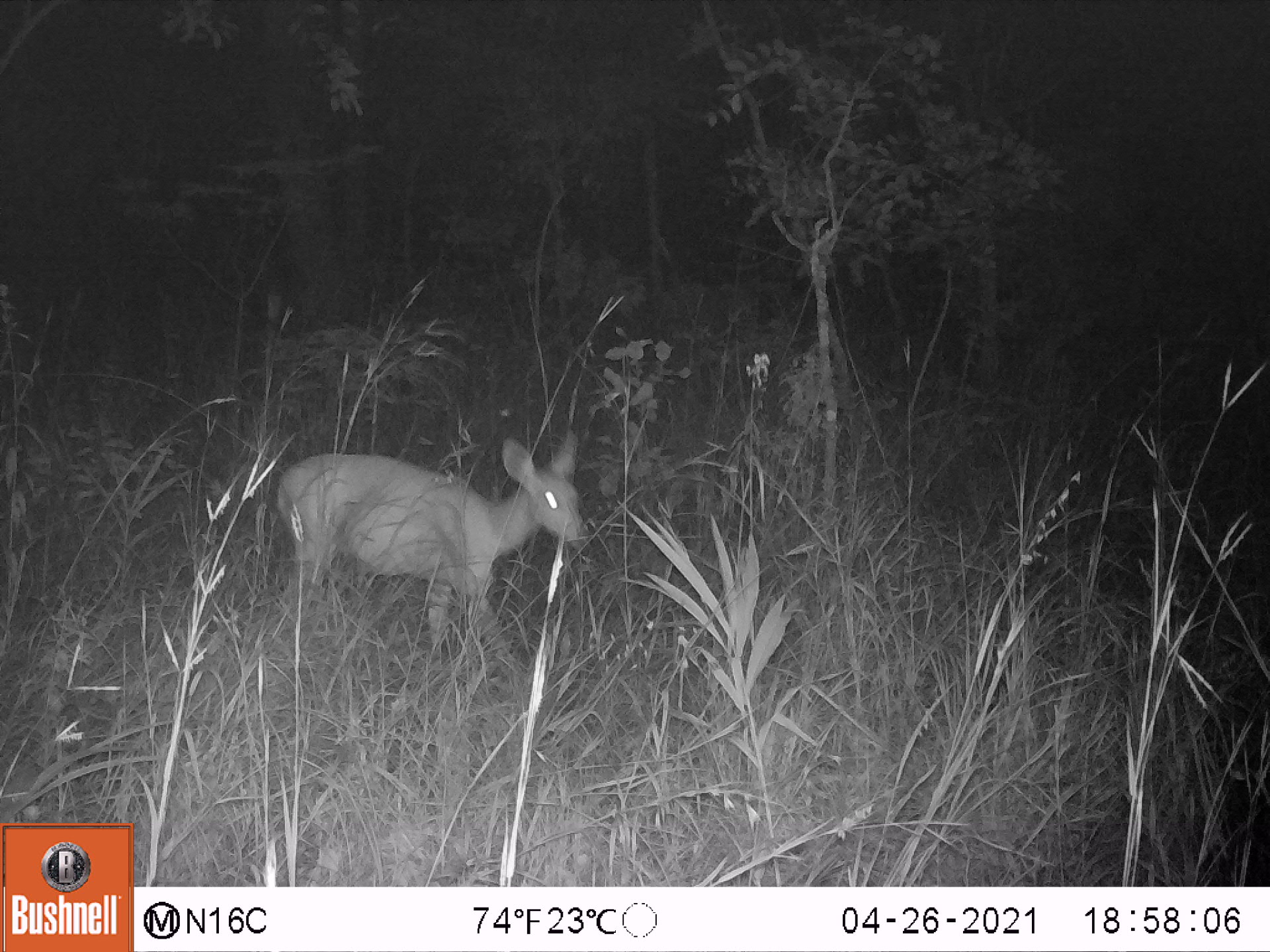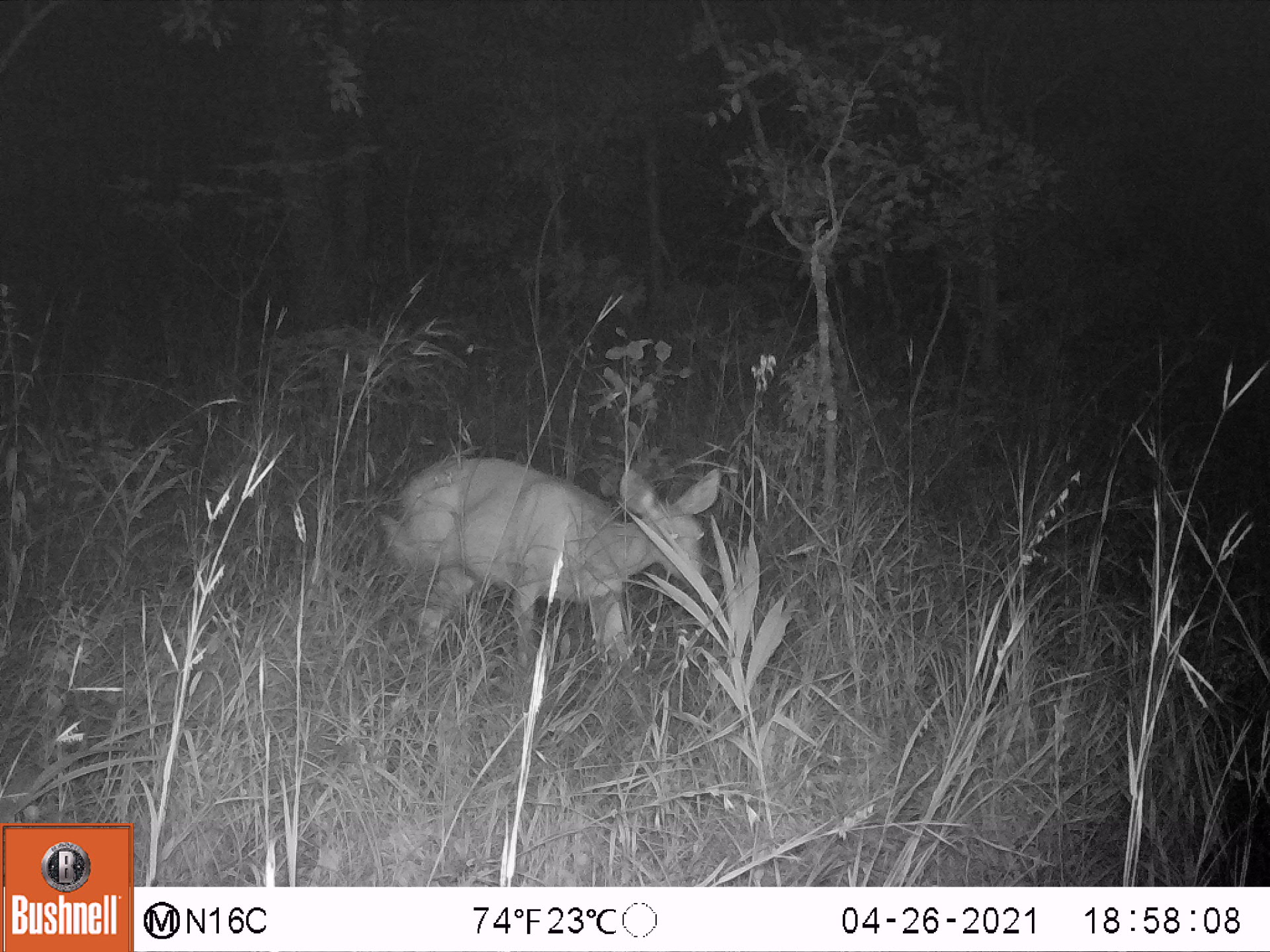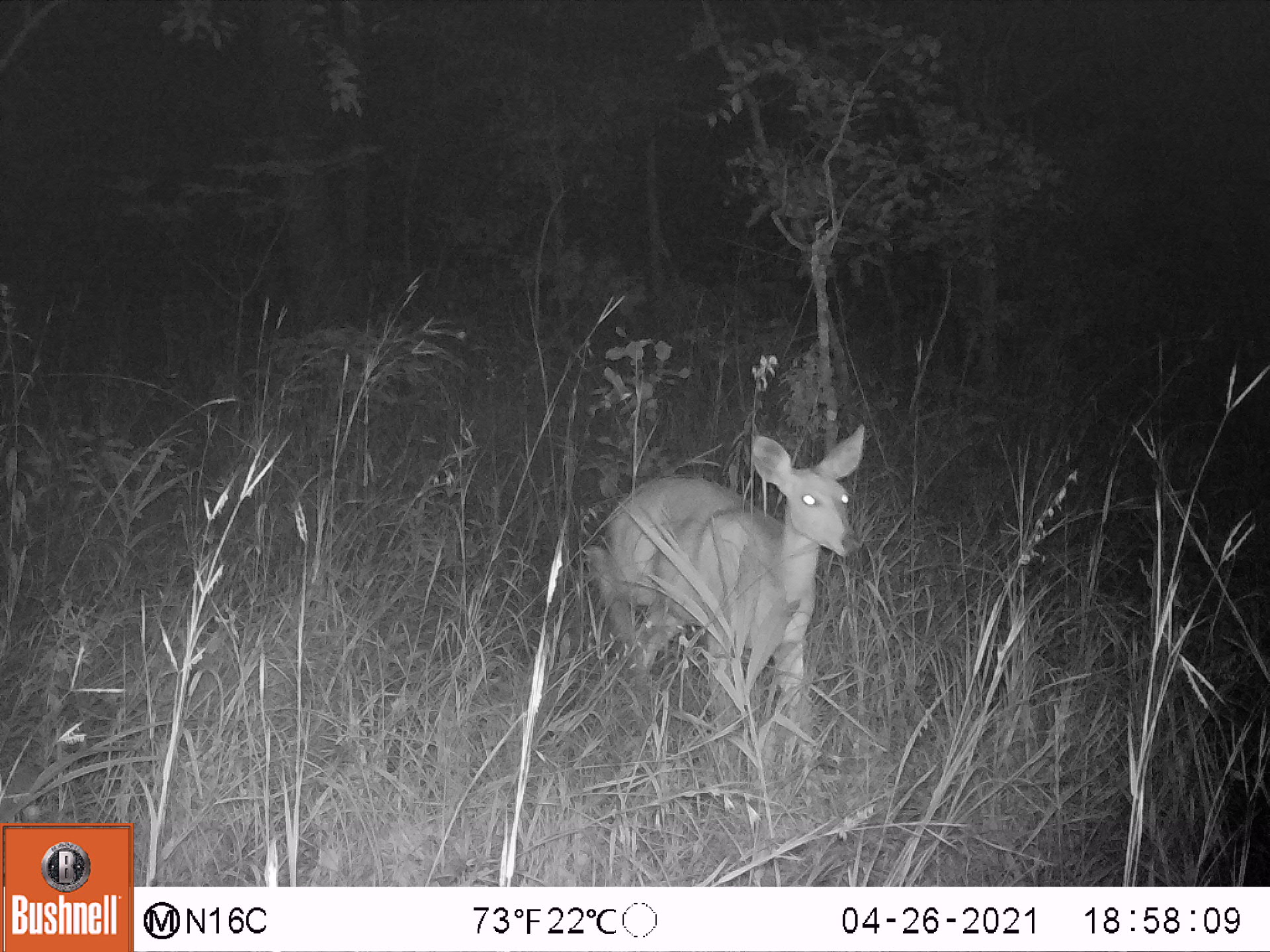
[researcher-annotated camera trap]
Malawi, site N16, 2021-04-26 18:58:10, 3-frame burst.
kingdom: Animalia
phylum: Chordata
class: Mammalia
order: Artiodactyla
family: Bovidae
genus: Tragelaphus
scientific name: Tragelaphus sylvaticus sylvaticus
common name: cape bushbuck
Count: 1.